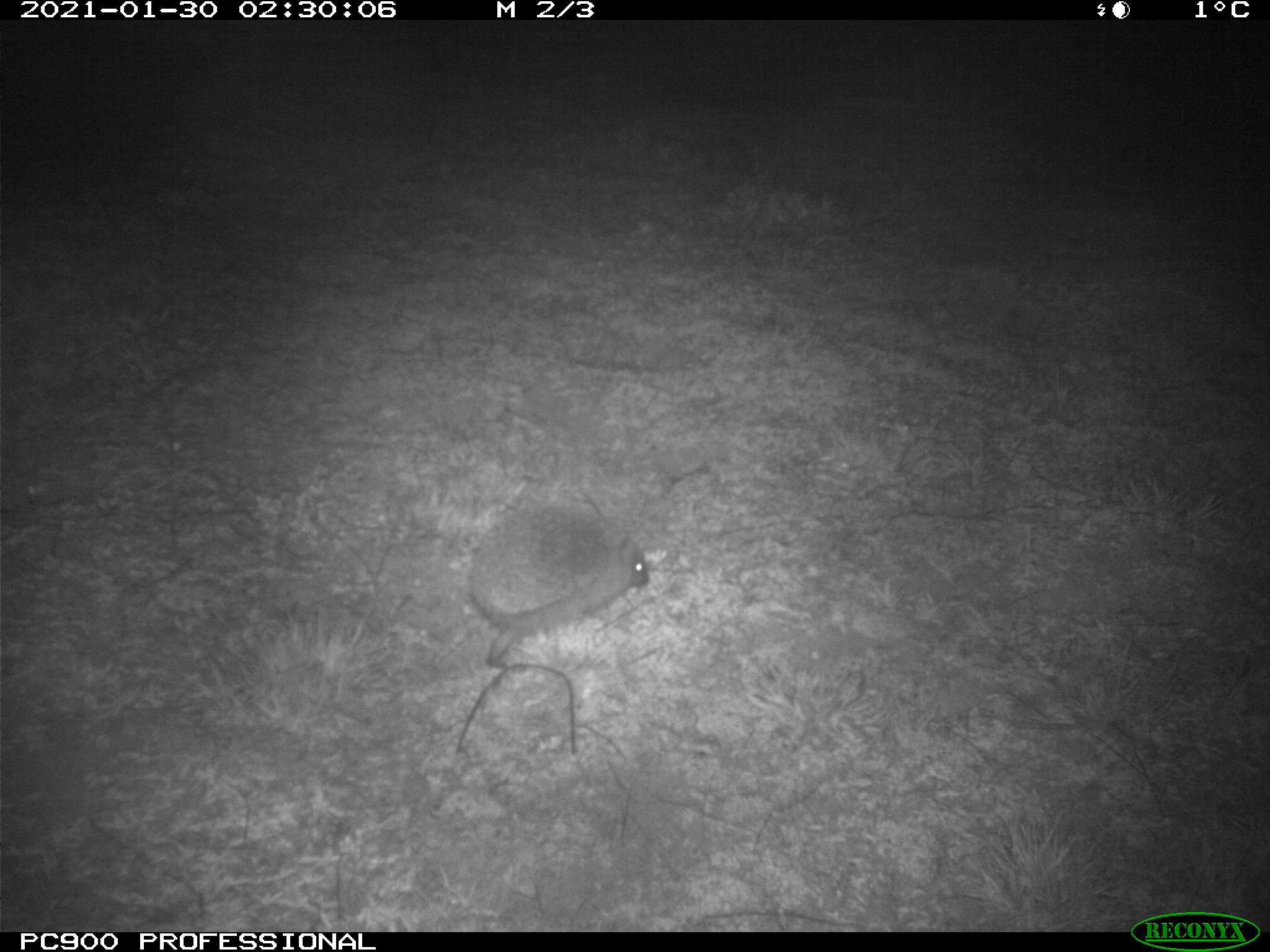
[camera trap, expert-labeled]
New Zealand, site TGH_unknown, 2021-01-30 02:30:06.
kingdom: Animalia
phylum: Chordata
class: Mammalia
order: Eulipotyphla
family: Erinaceidae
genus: Erinaceus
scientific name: Erinaceus europaeus europaeus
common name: european hedgehog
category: hedgehog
Hedgehog (european hedgehog) (Erinaceus europaeus europaeus).